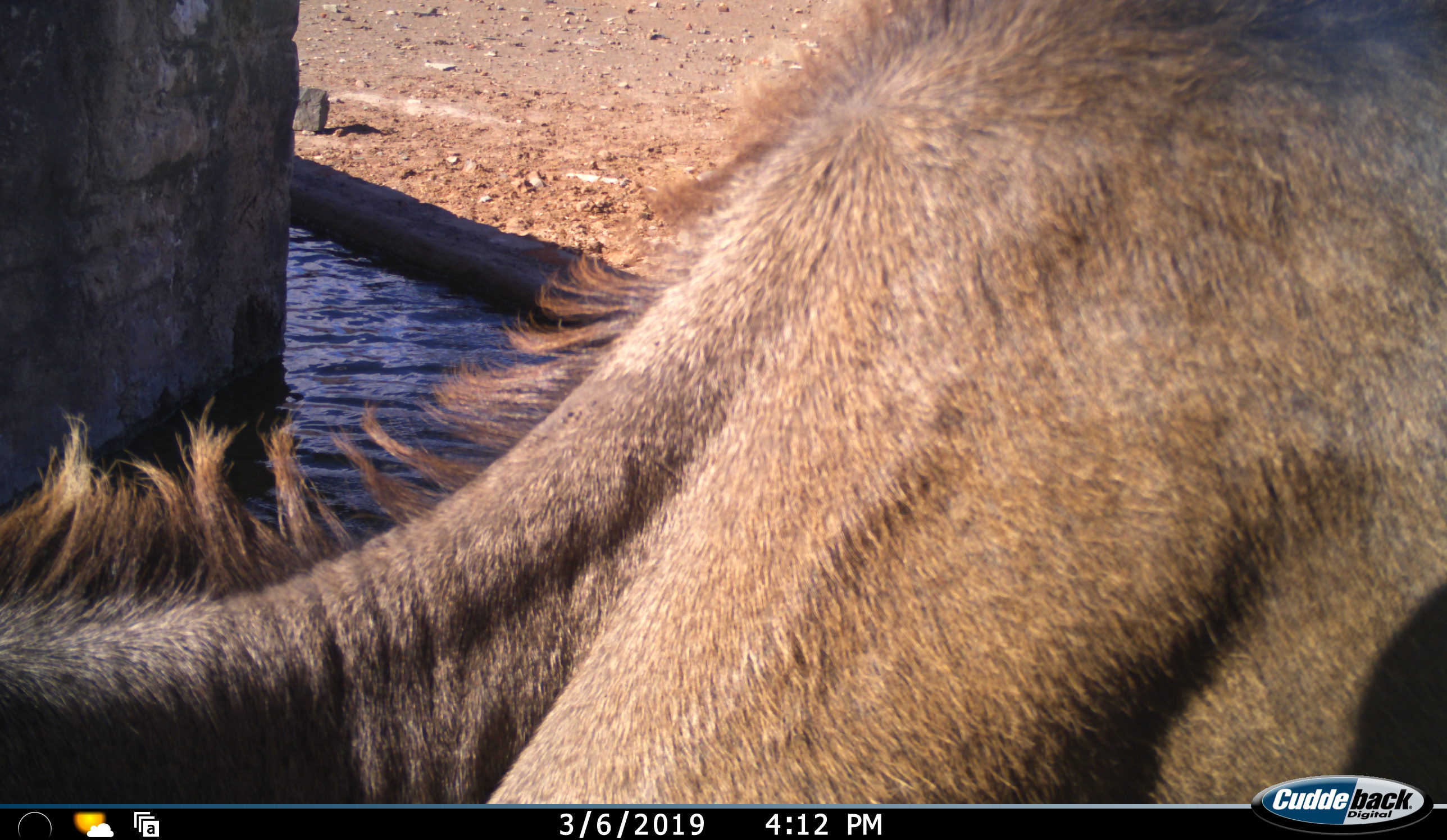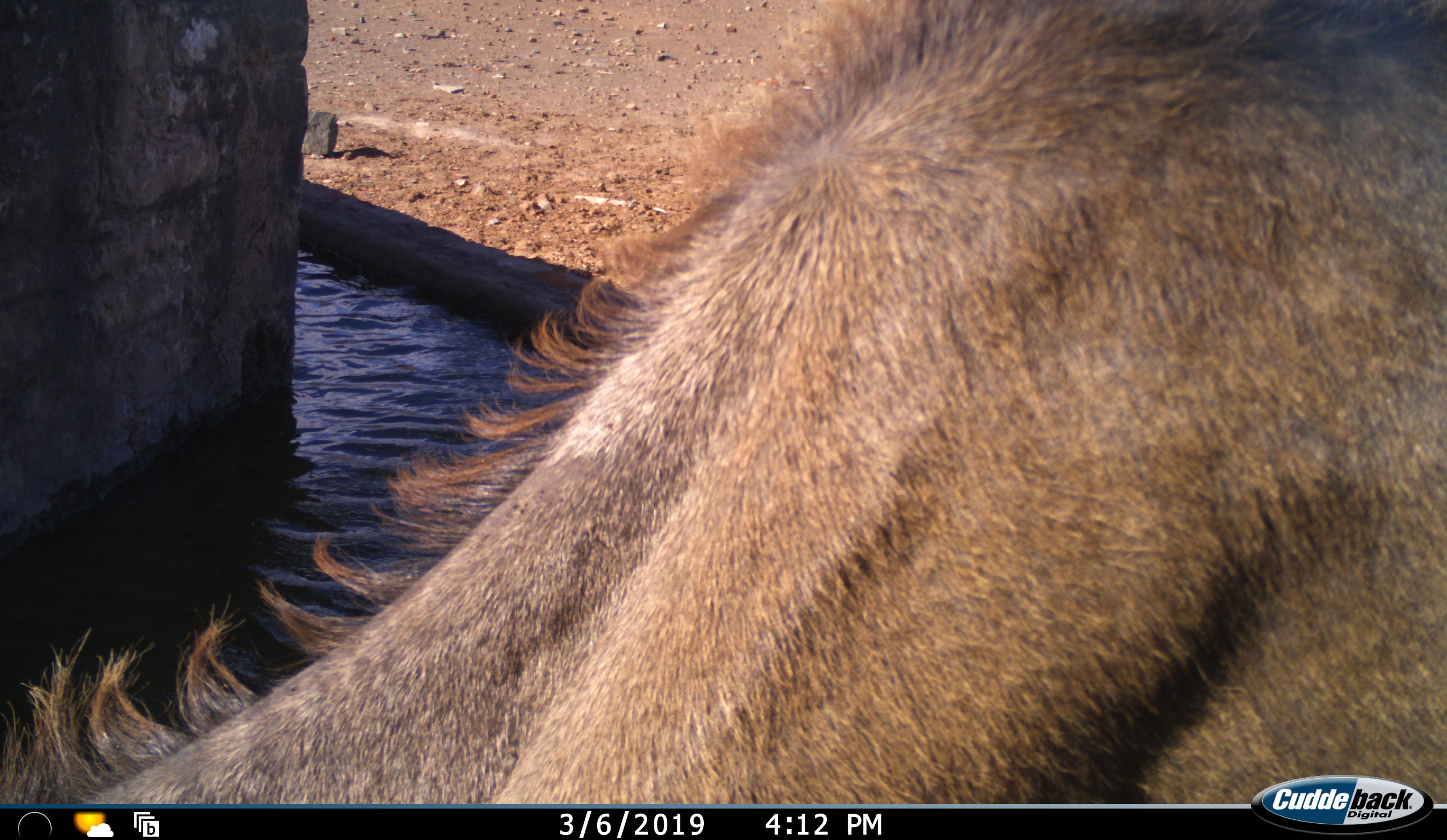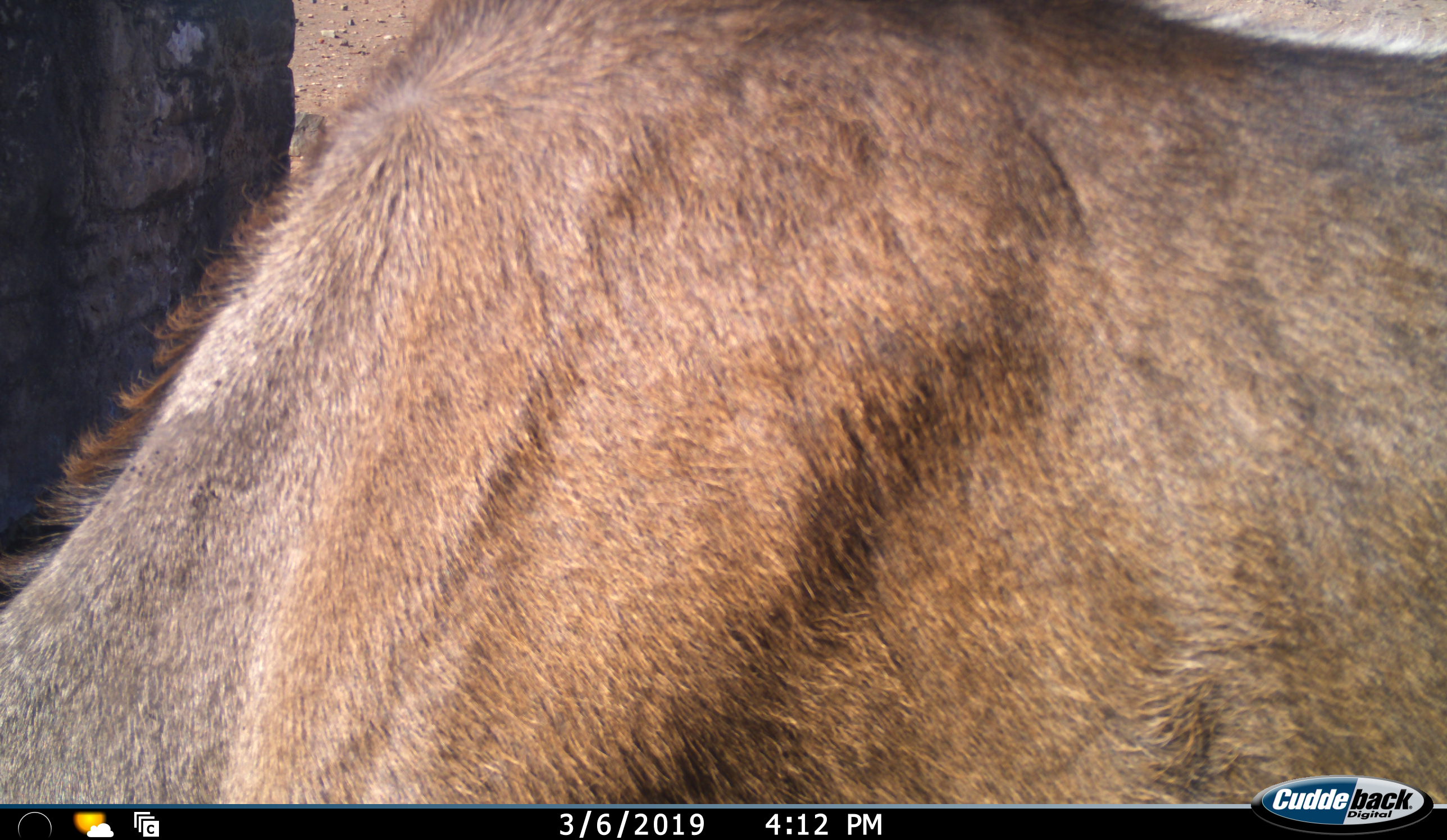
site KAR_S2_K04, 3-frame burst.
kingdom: Animalia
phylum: Chordata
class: Mammalia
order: Artiodactyla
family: Bovidae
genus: Tragelaphus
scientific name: Tragelaphus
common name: kudu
Kudu (Tragelaphus), count 1. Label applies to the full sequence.